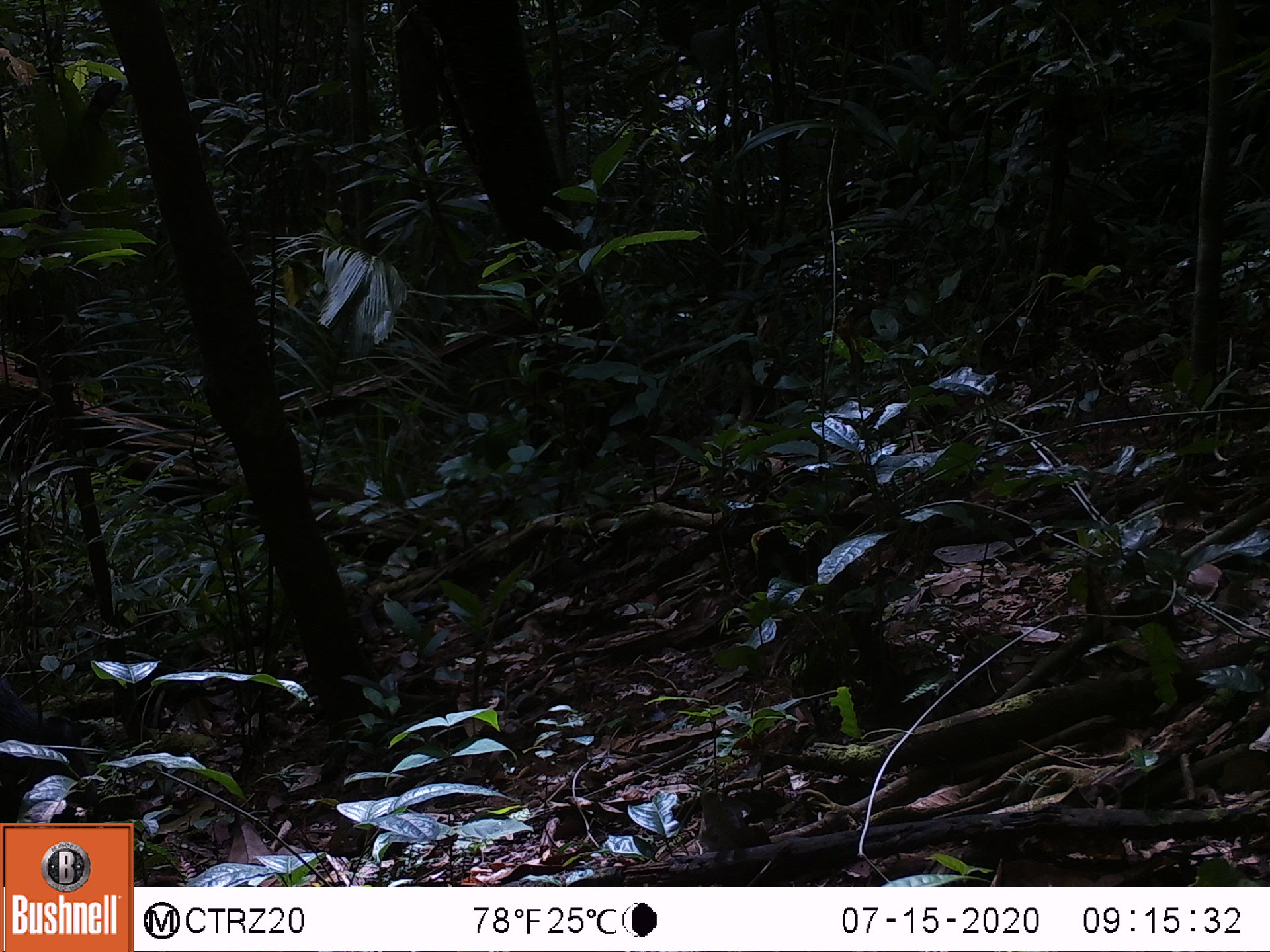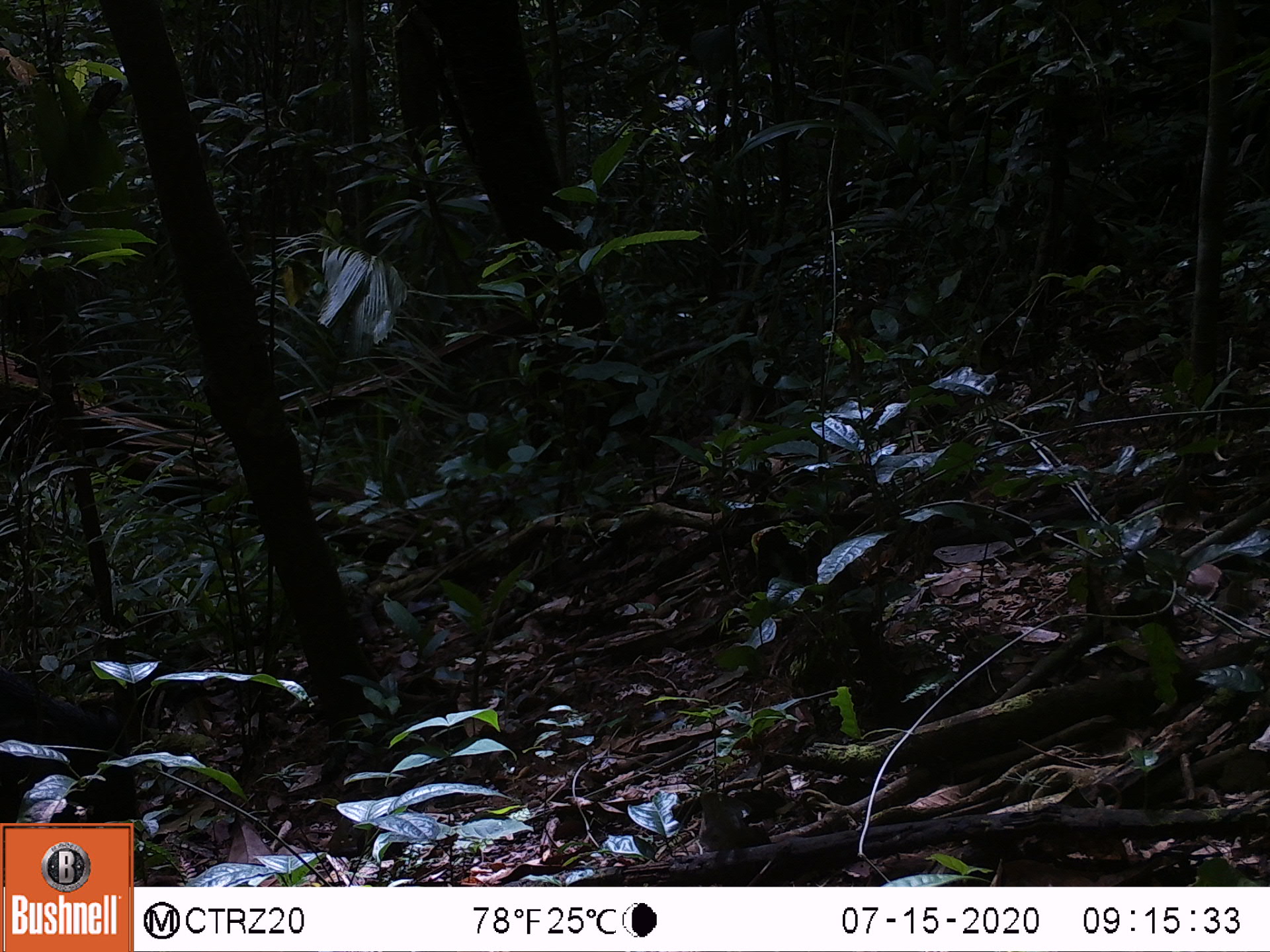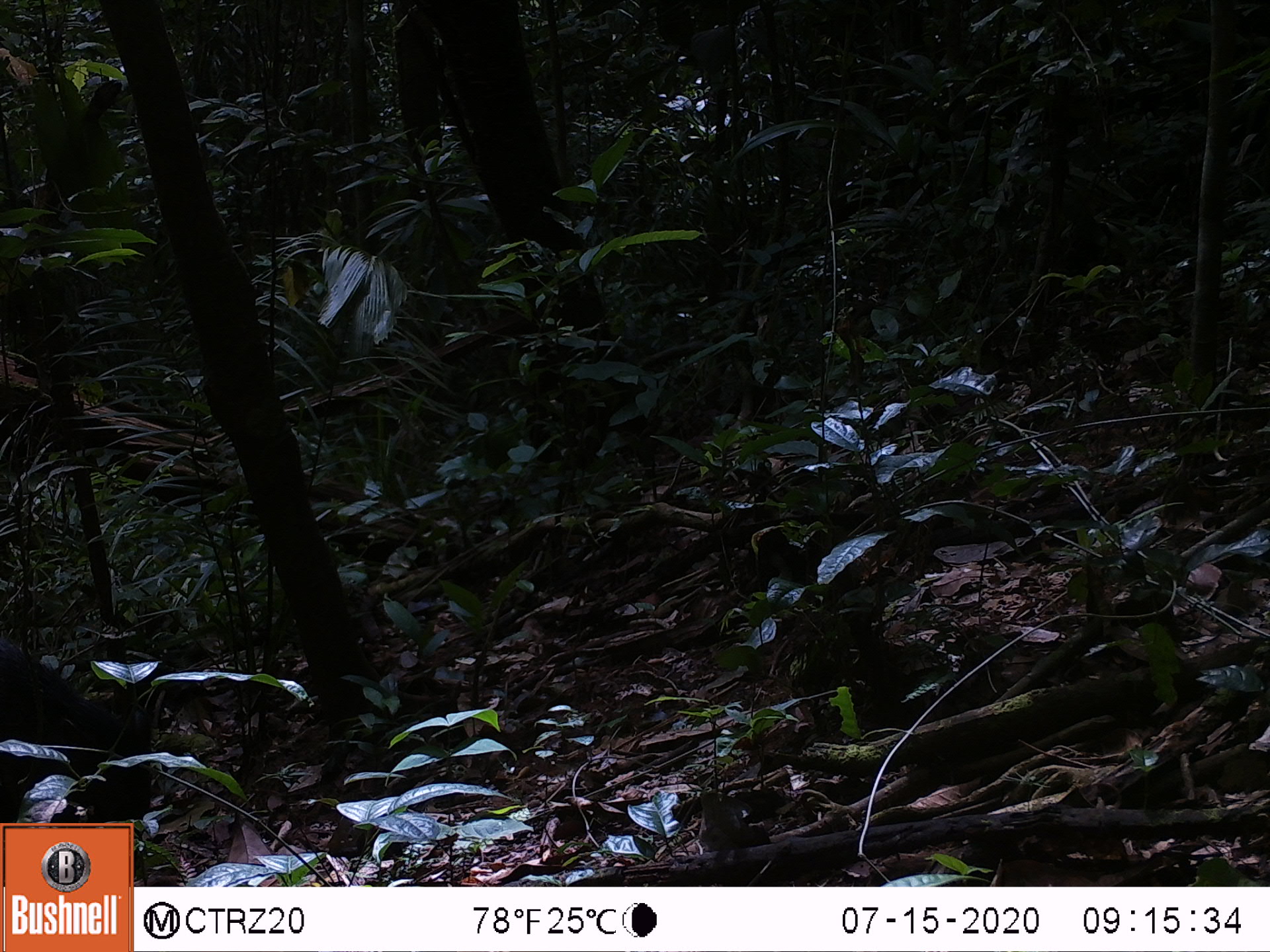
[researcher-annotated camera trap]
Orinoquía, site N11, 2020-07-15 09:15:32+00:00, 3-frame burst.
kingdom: Animalia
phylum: Chordata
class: Mammalia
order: Artiodactyla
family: Tayassuidae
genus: Pecari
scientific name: Pecari tajacu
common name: collared peccary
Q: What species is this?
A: Collared peccary (Pecari tajacu).